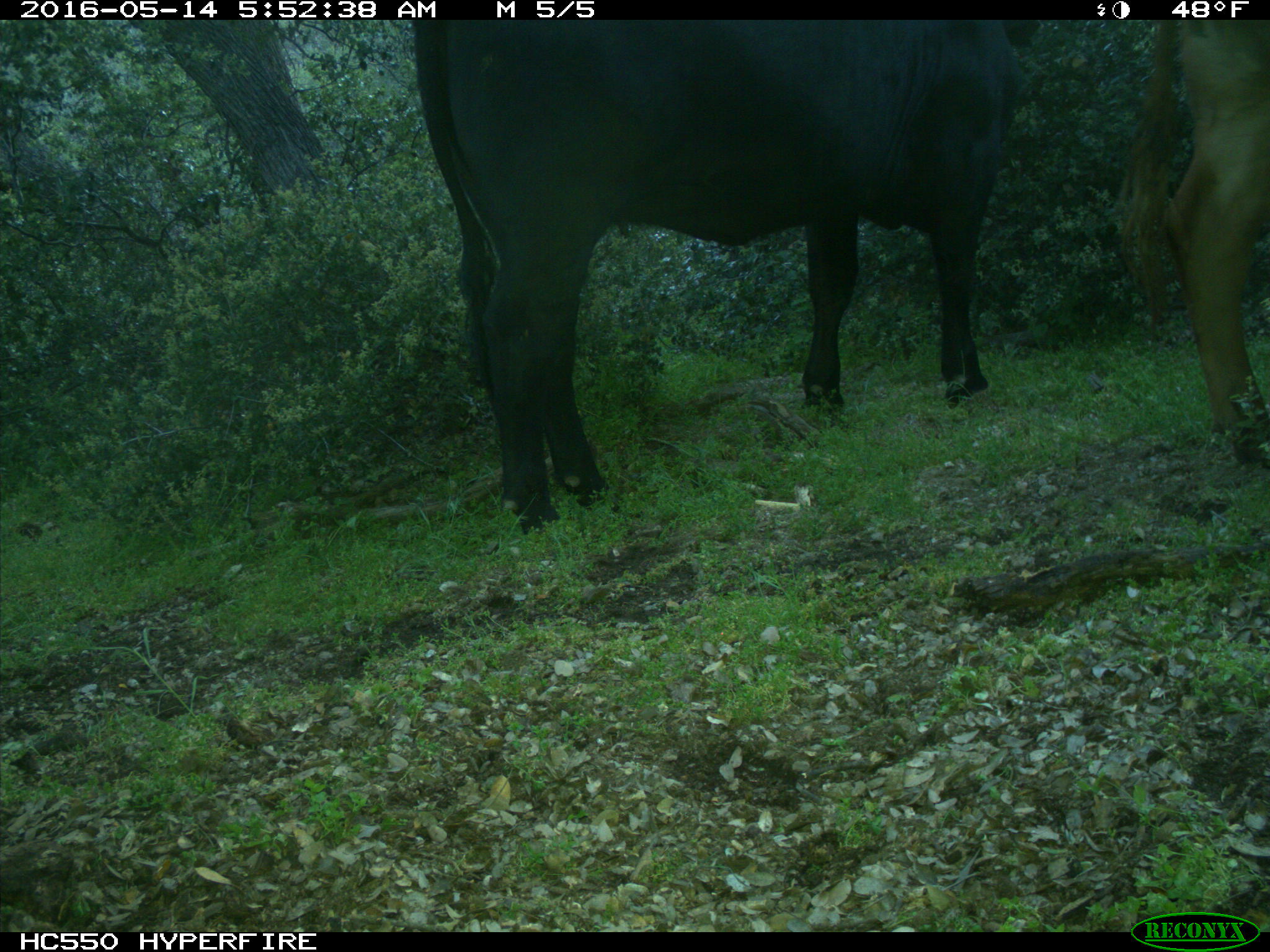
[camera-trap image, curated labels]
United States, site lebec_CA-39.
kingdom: Animalia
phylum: Chordata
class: Mammalia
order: Artiodactyla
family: Bovidae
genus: Bos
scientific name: Bos taurus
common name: domestic cow